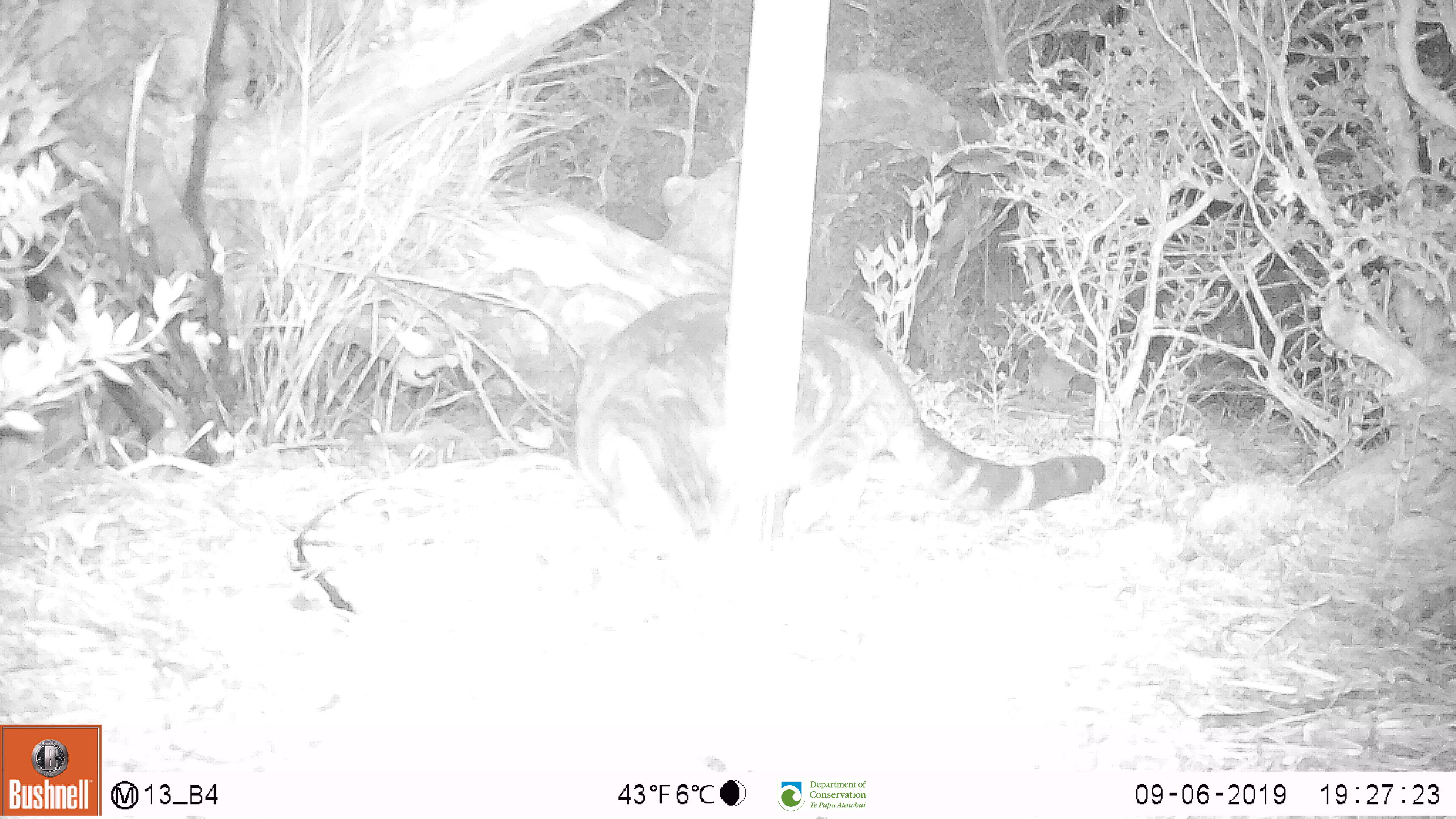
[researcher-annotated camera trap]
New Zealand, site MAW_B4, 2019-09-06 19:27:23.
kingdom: Animalia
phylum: Chordata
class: Mammalia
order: Carnivora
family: Felidae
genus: Felis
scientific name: Felis catus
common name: domestic cat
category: cat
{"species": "cat (domestic cat) (Felis catus)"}